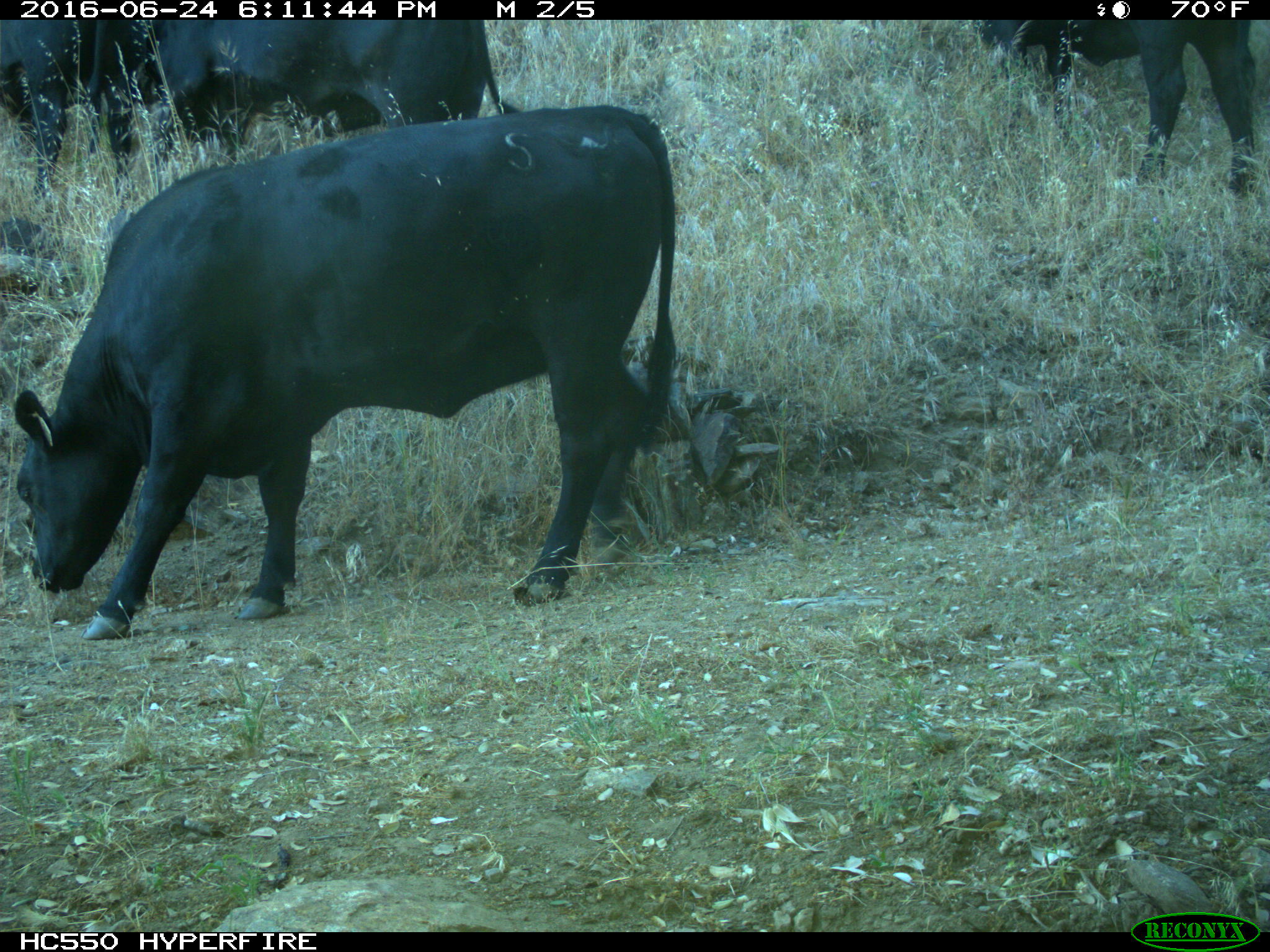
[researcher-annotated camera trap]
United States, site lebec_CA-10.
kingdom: Animalia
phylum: Chordata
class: Mammalia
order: Artiodactyla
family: Bovidae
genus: Bos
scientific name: Bos taurus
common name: domestic cow